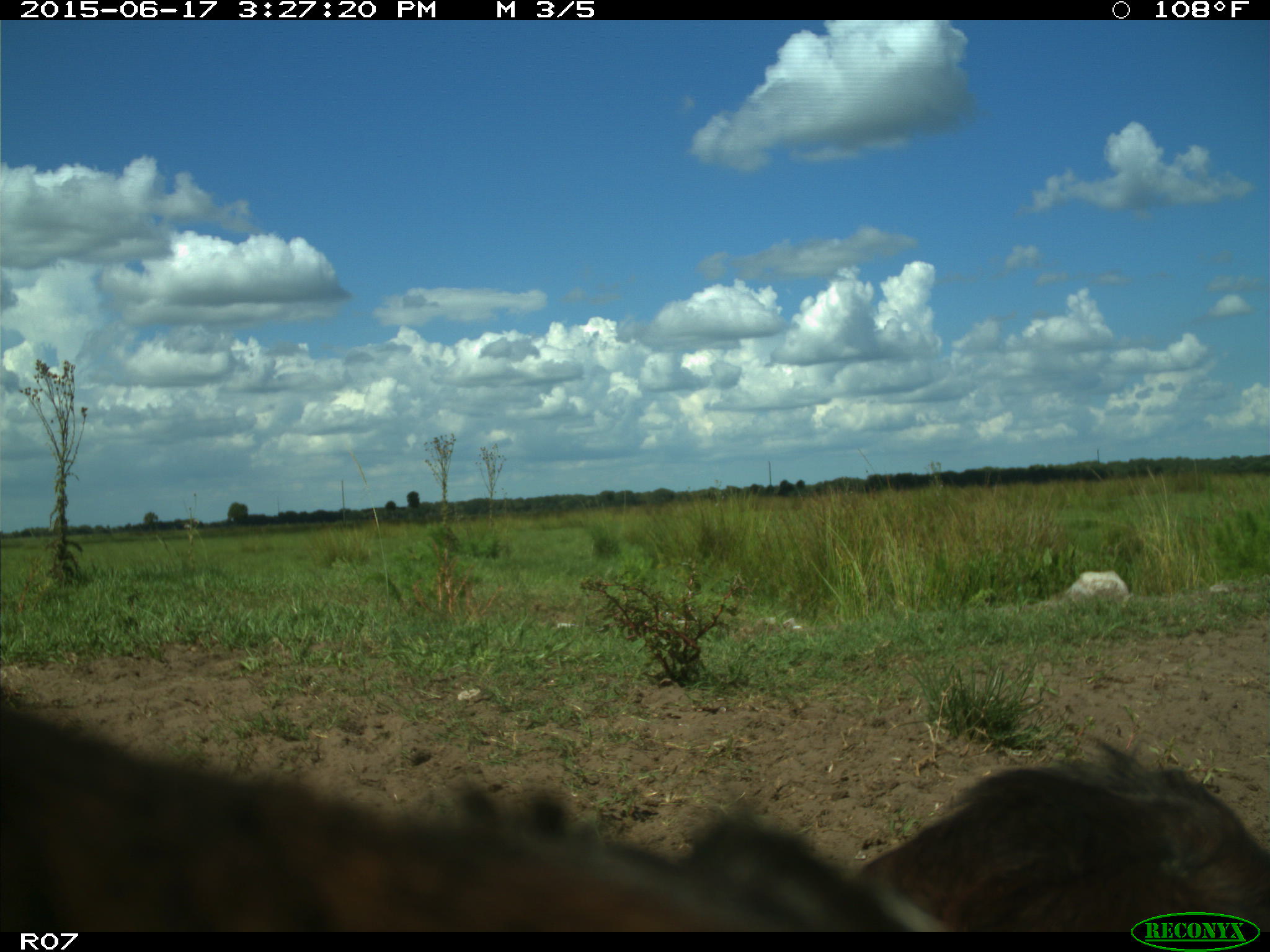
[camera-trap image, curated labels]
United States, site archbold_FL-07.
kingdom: Animalia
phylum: Chordata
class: Mammalia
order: Artiodactyla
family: Bovidae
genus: Bos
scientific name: Bos taurus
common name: domestic cow